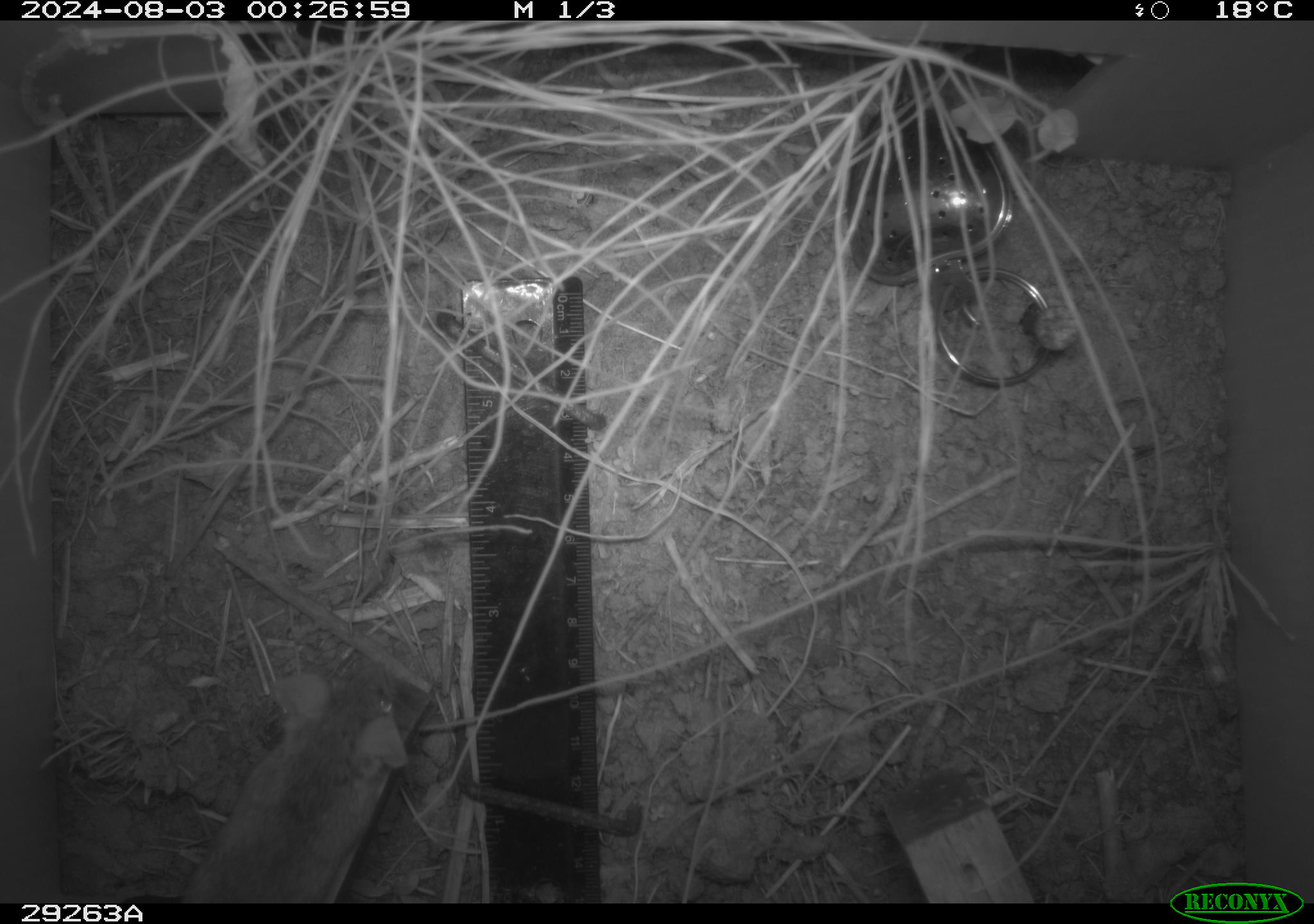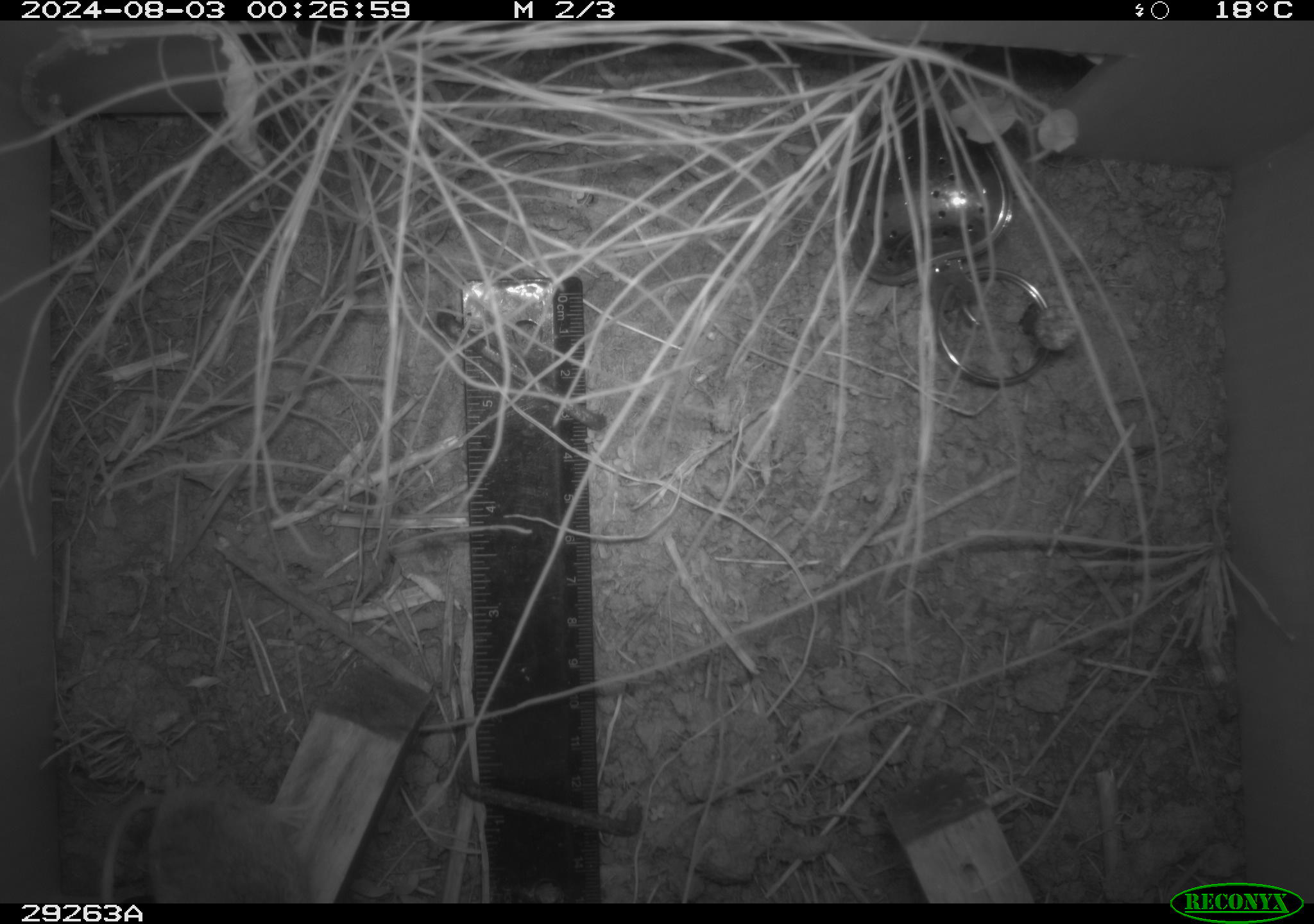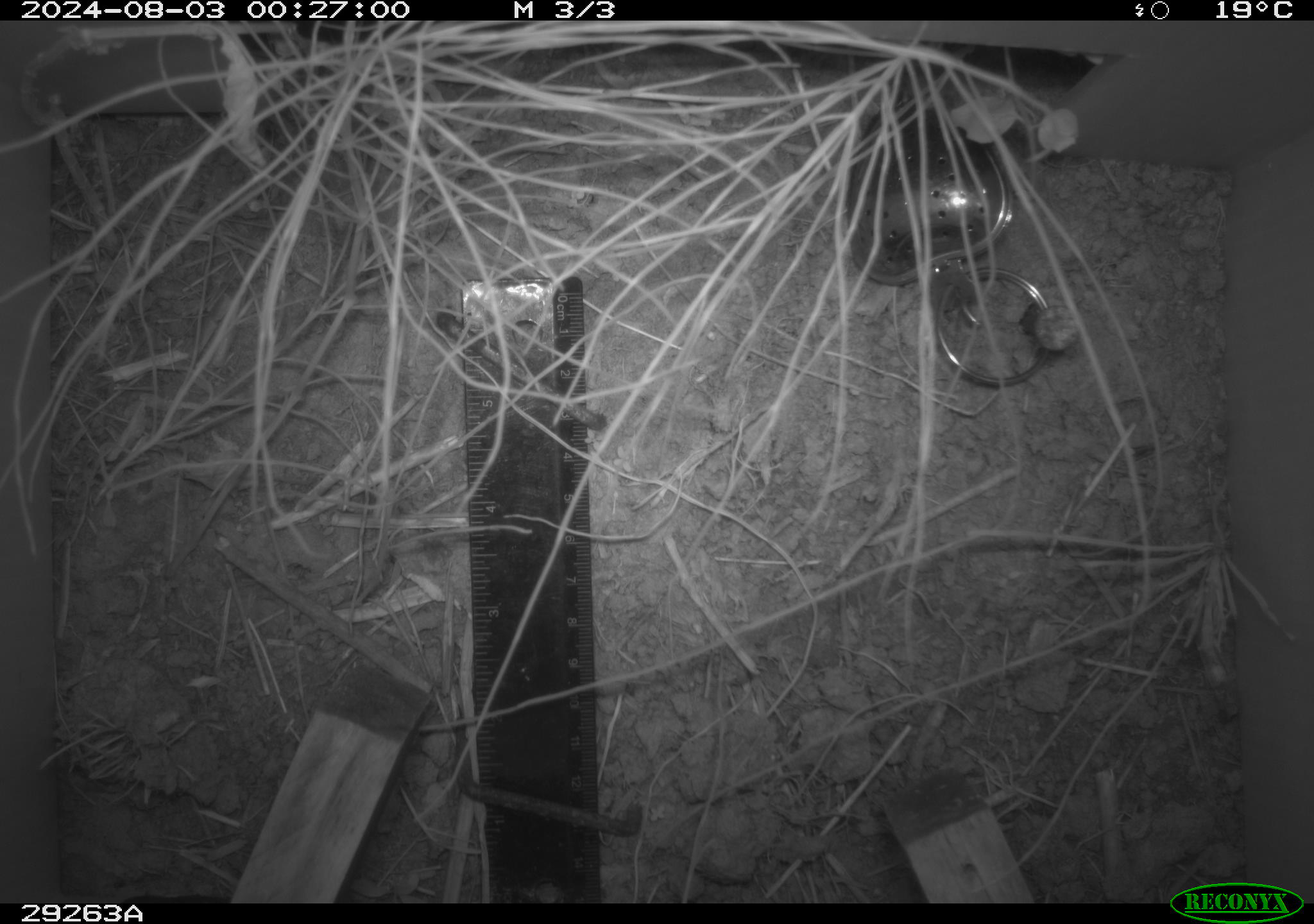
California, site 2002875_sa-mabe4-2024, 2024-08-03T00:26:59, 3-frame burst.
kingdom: Animalia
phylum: Chordata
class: Mammalia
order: Rodentia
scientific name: Rodentia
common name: rodent